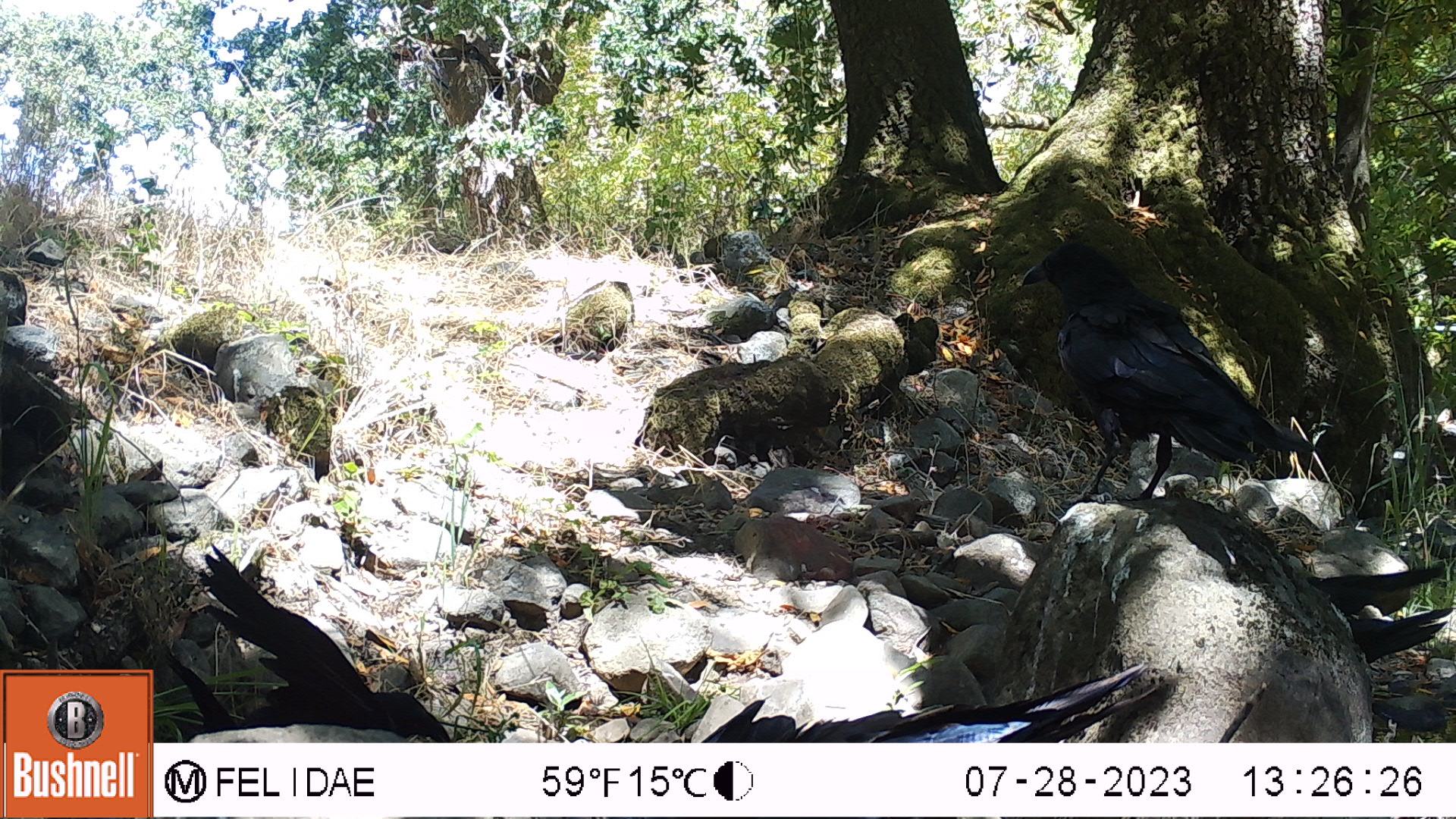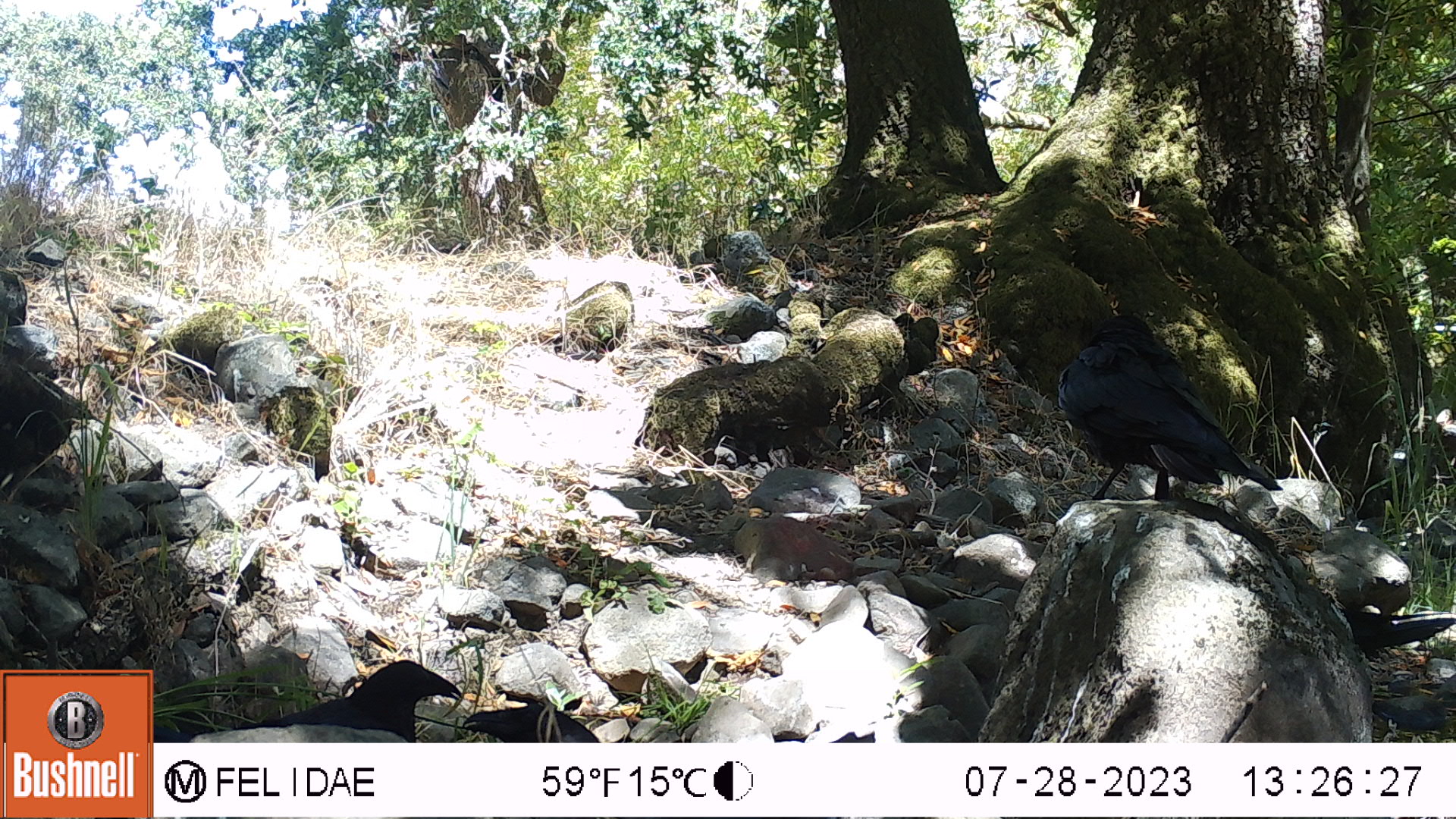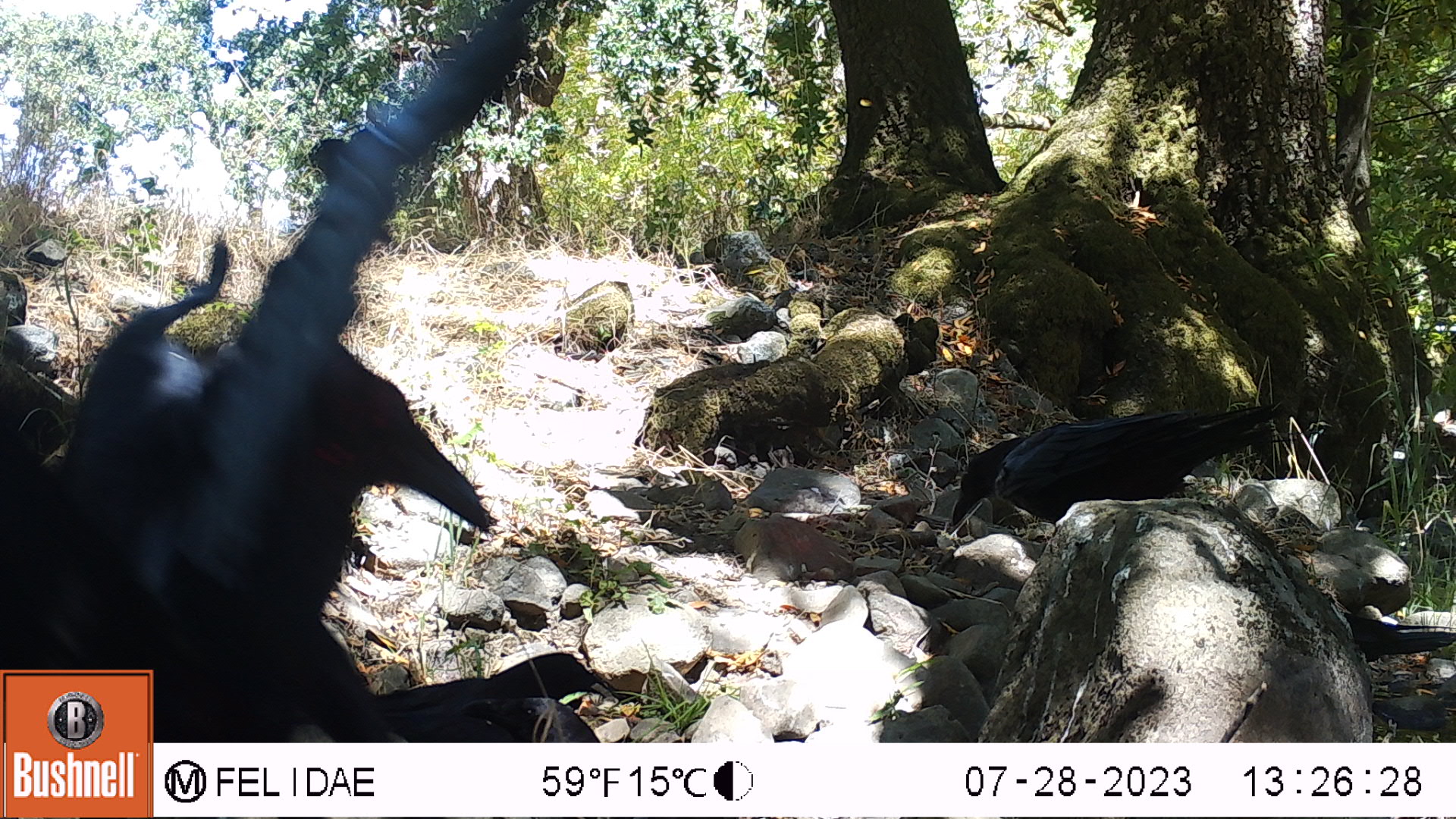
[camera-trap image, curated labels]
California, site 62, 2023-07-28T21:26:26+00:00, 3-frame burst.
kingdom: Animalia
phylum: Chordata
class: Aves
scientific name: Aves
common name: bird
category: unknown bird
Unknown bird (bird) (Aves).